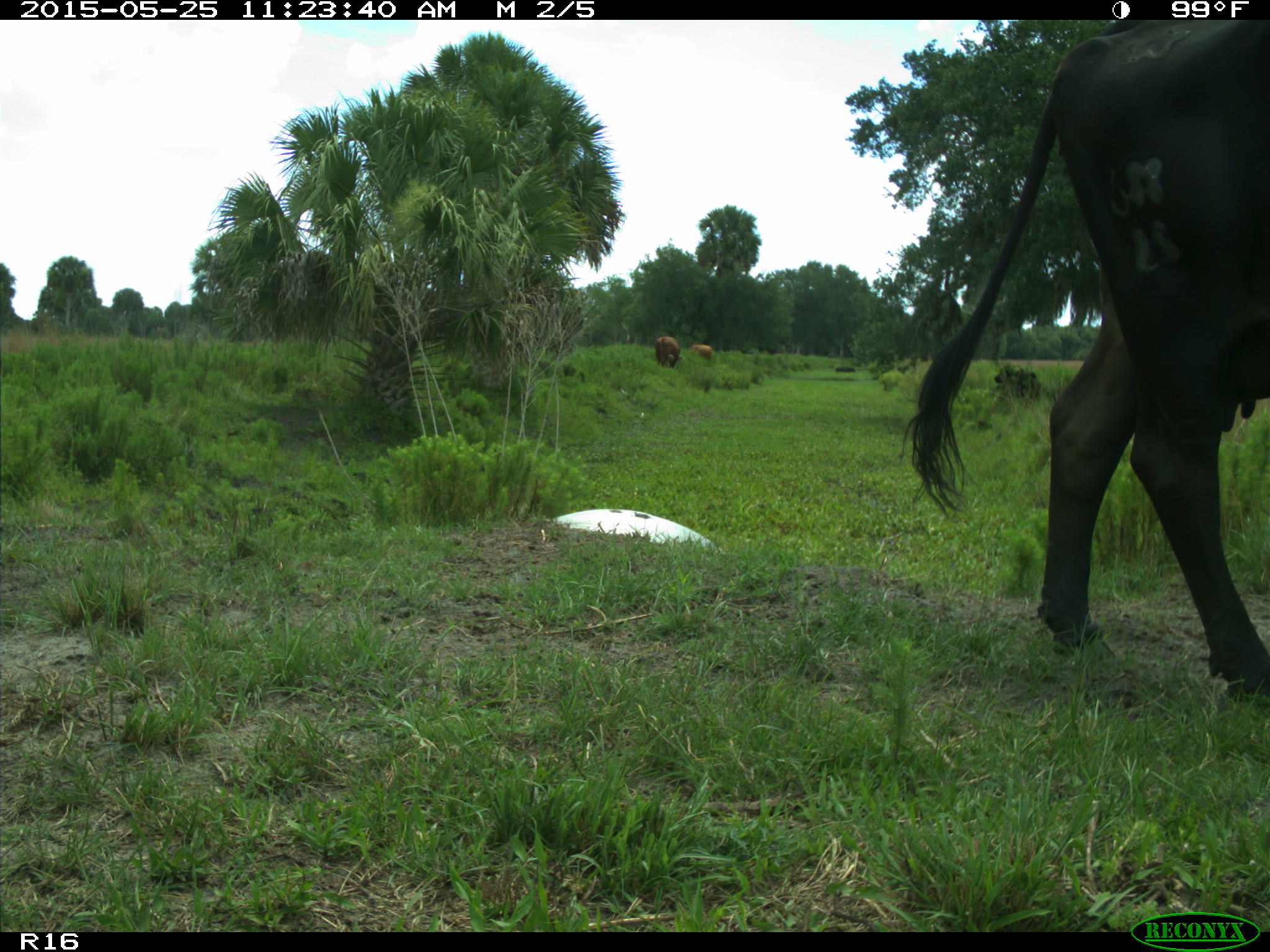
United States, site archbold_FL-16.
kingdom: Animalia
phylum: Chordata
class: Mammalia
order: Artiodactyla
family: Bovidae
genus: Bos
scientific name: Bos taurus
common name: domestic cow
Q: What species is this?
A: Bos taurus (domestic cow).